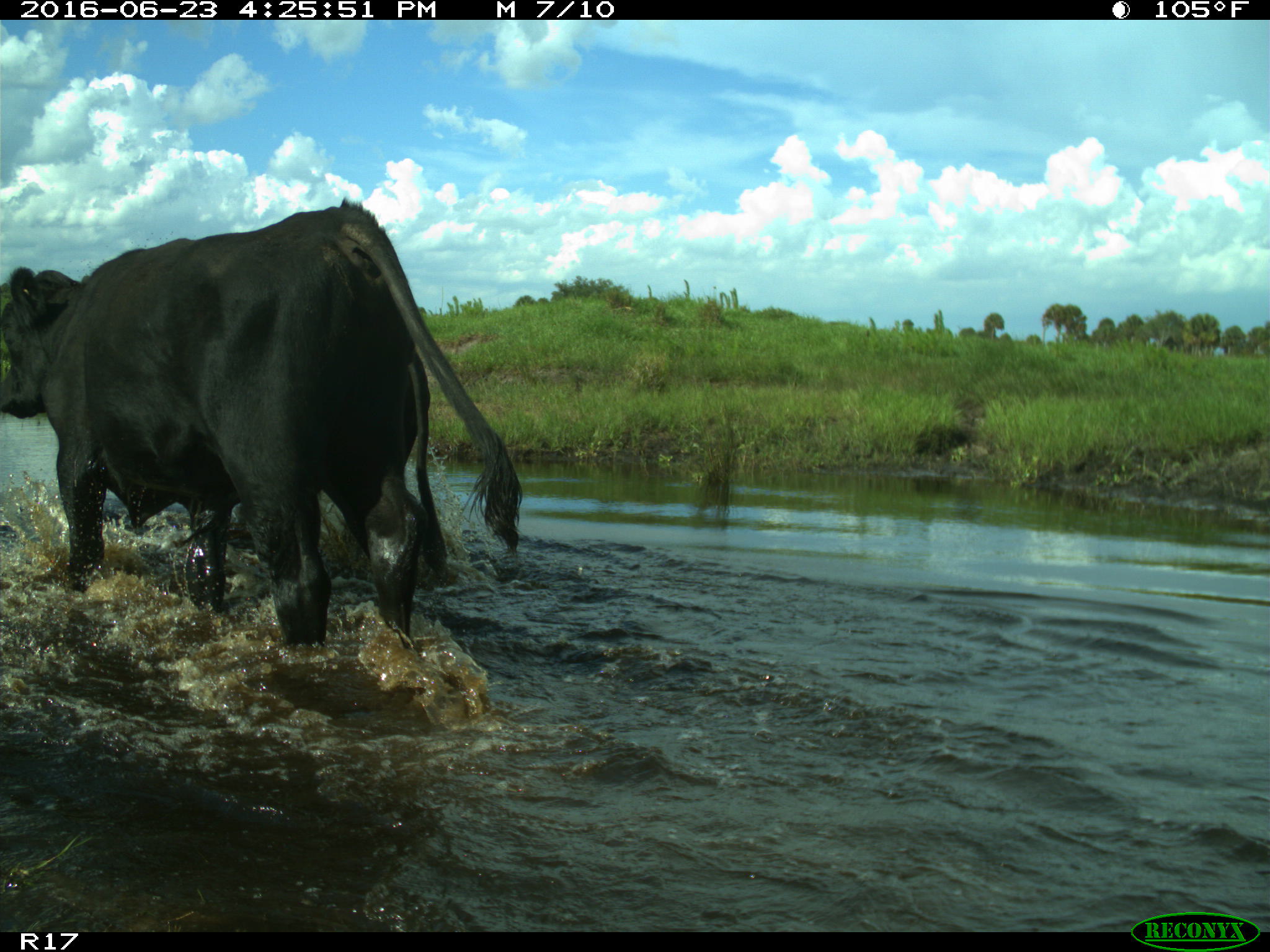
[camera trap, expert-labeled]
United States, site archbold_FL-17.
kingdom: Animalia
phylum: Chordata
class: Mammalia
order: Artiodactyla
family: Bovidae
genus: Bos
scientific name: Bos taurus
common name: domestic cow